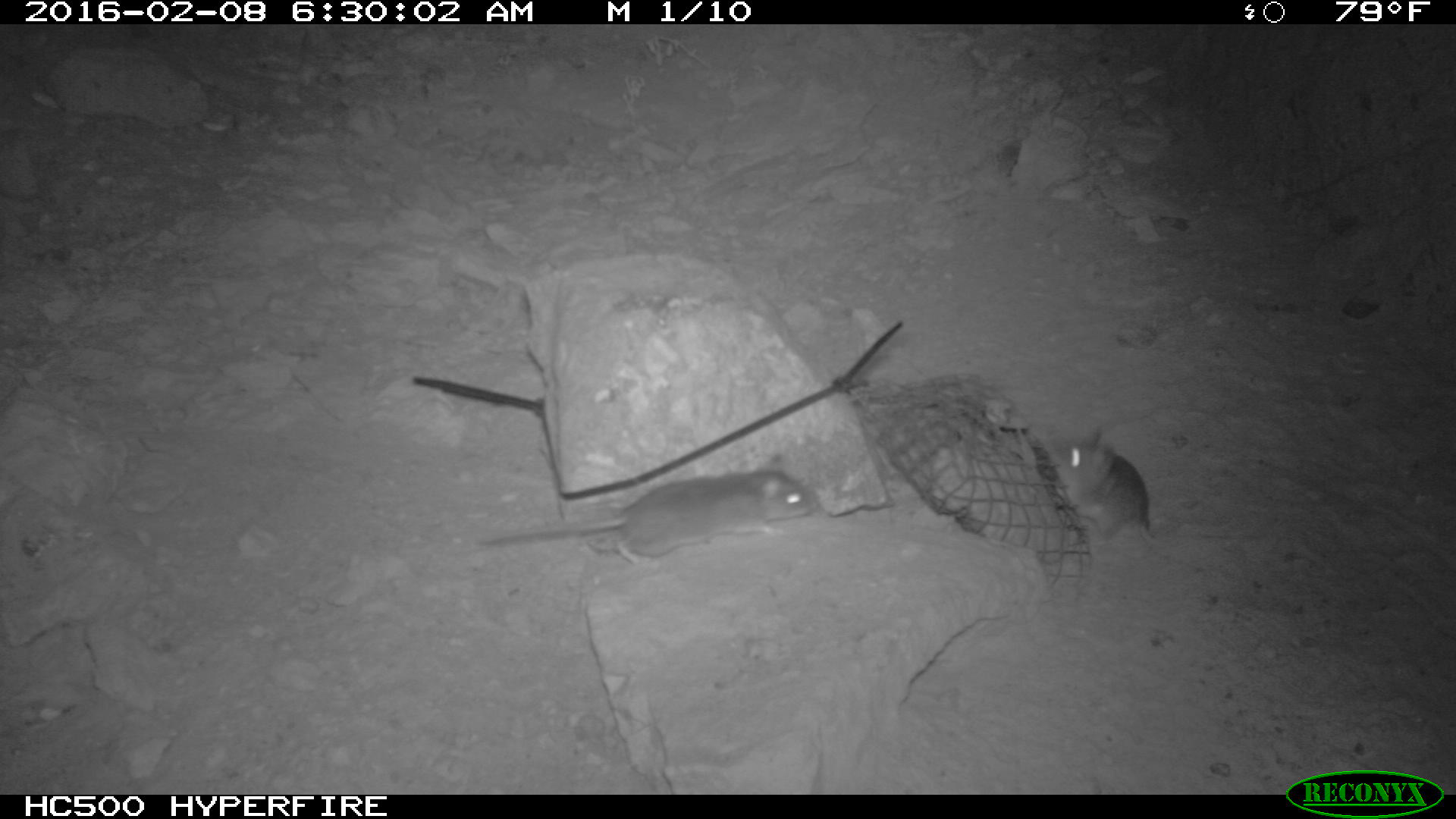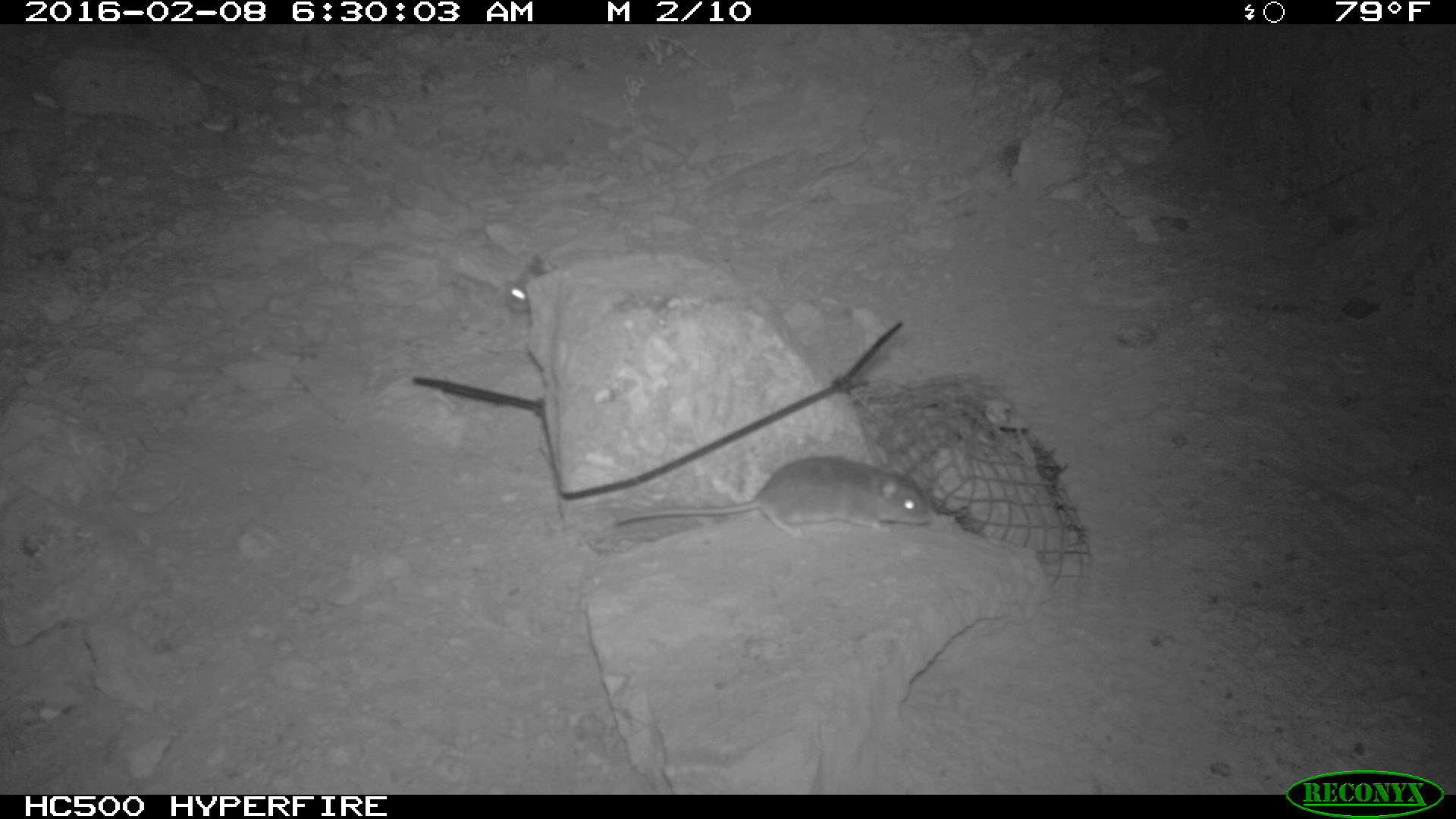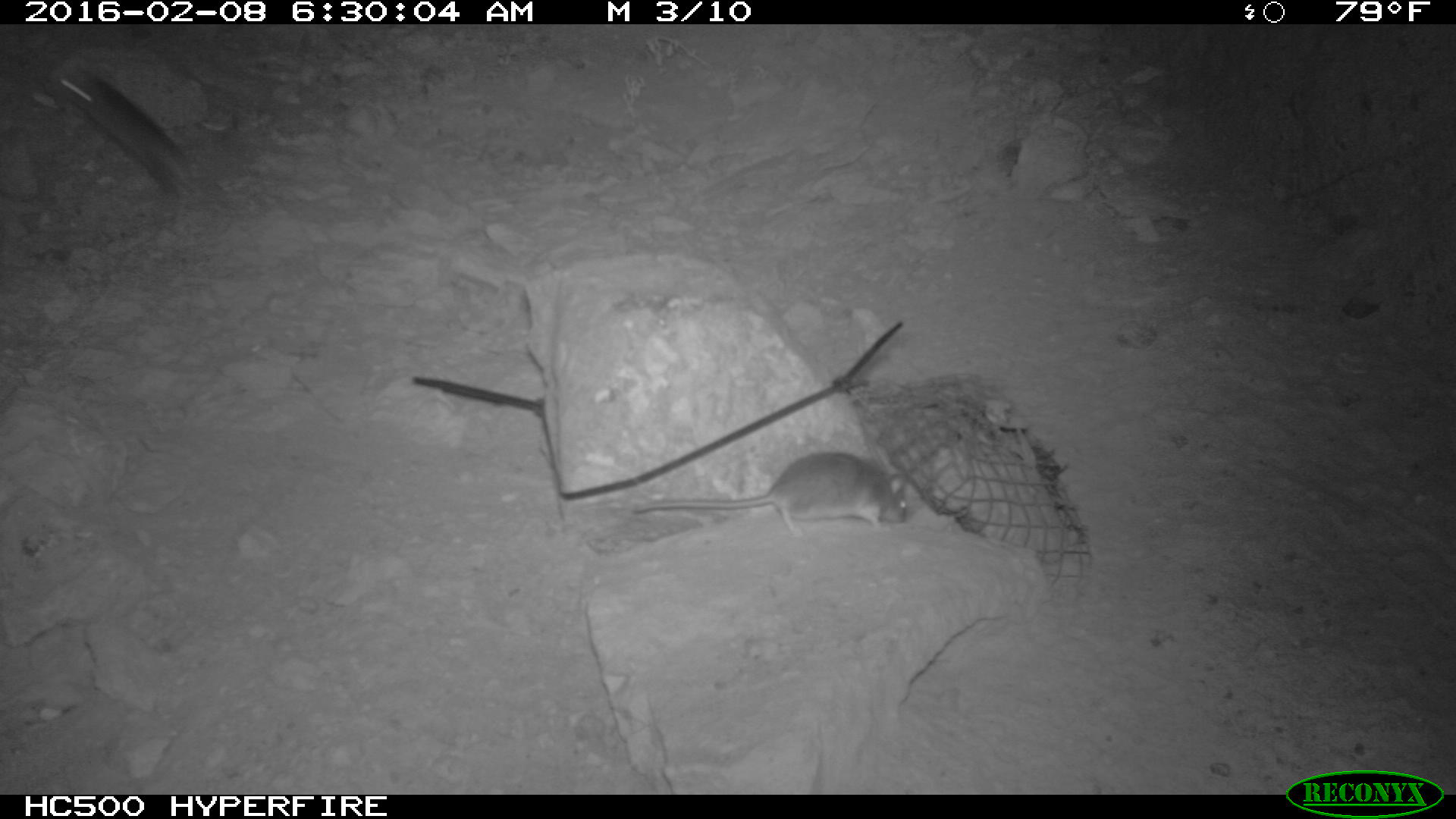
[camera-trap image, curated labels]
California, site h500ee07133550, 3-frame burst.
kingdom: Animalia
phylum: Chordata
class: Mammalia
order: Rodentia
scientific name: Rodentia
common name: rodent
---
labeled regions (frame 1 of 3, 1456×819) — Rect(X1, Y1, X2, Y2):
rodent: Rect(475, 453, 815, 568); Rect(1034, 422, 1271, 548)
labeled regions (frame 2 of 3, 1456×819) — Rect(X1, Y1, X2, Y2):
rodent: Rect(612, 453, 934, 541); Rect(504, 249, 548, 301)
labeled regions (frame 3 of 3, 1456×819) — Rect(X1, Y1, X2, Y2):
rodent: Rect(33, 61, 219, 228); Rect(629, 444, 918, 533)